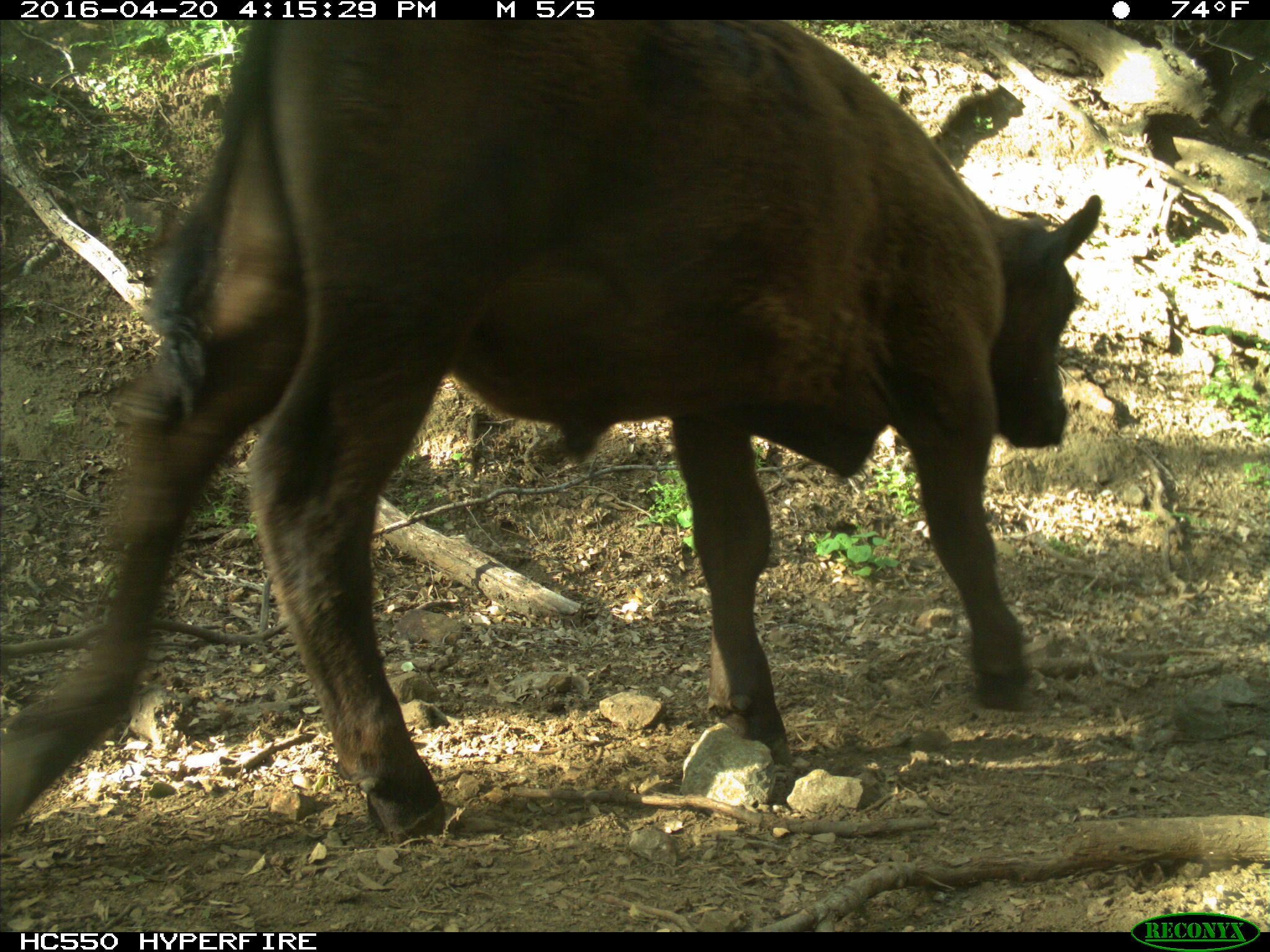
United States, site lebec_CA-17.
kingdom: Animalia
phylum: Chordata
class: Mammalia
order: Artiodactyla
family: Bovidae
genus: Bos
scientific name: Bos taurus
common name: domestic cow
Bos taurus (domestic cow).